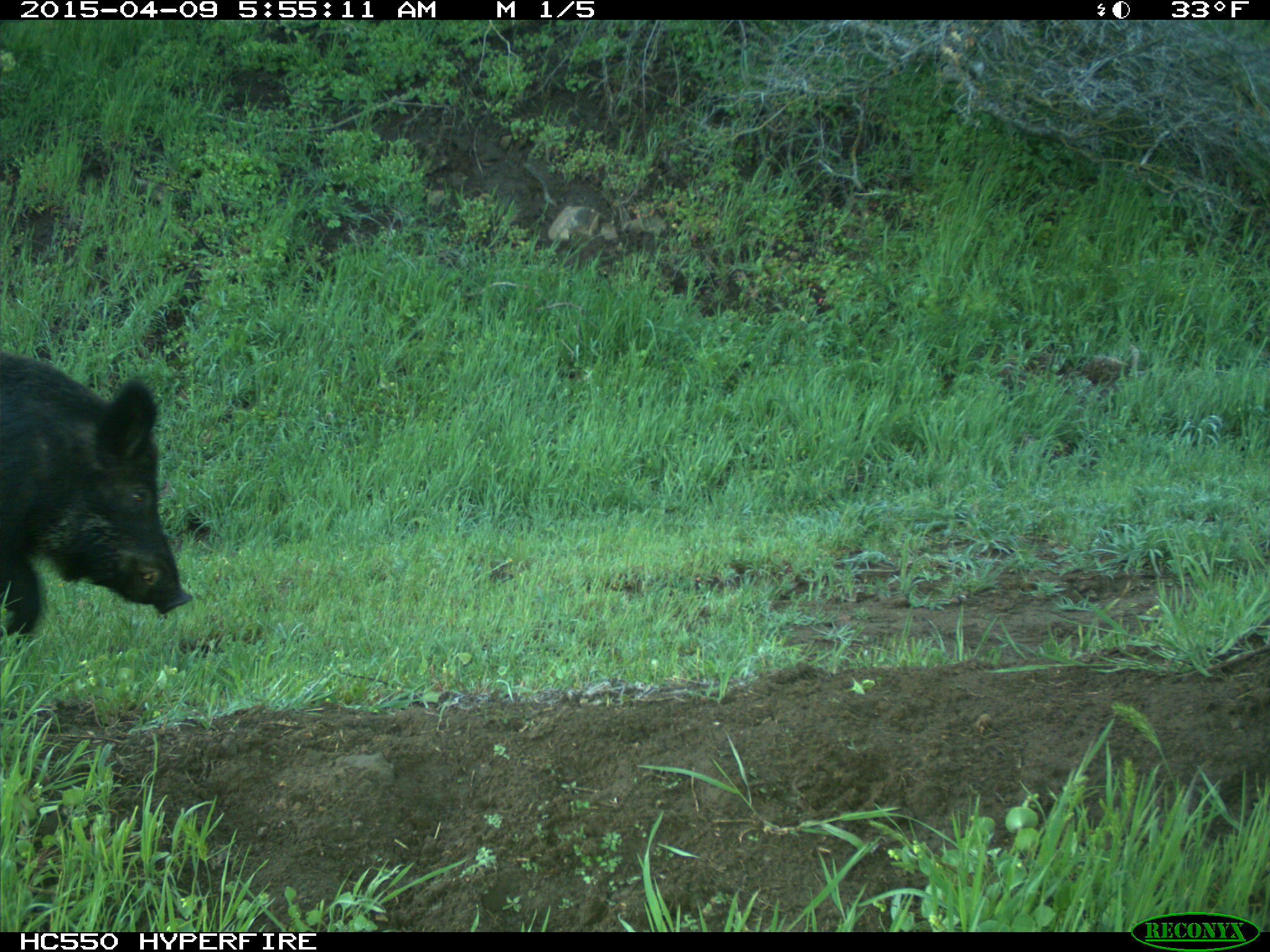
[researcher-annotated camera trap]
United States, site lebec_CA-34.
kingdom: Animalia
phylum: Chordata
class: Mammalia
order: Artiodactyla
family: Suidae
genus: Sus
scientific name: Sus scrofa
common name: wild boar